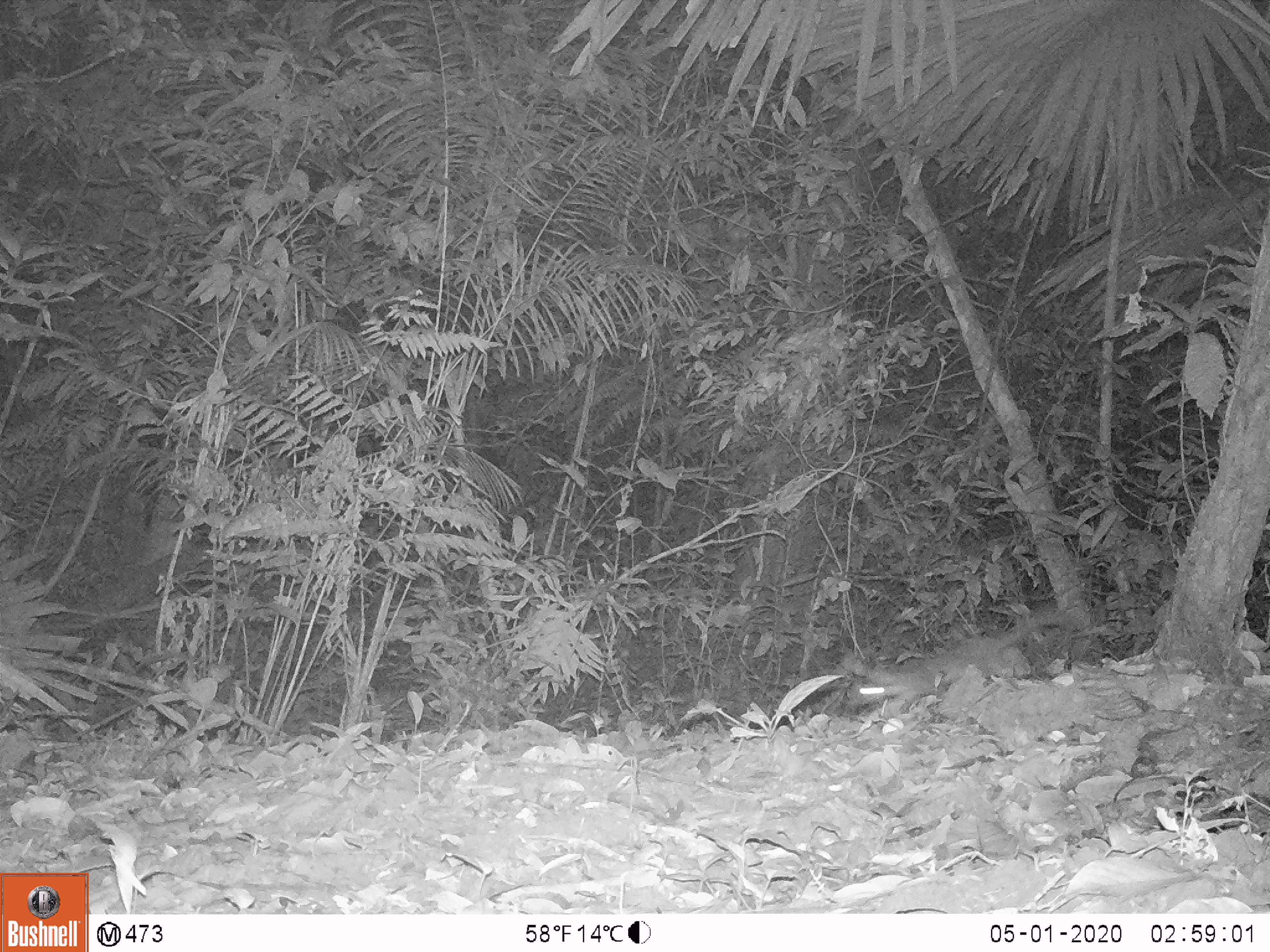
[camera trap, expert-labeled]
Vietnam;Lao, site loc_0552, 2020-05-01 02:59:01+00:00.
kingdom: Animalia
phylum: Chordata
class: Mammalia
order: Carnivora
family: Mustelidae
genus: Melogale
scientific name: Melogale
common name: ferret badger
Ferret badger (Melogale). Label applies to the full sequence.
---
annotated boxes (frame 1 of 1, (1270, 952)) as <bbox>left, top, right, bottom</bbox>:
ferret badger: <bbox>848, 609, 1077, 714</bbox>